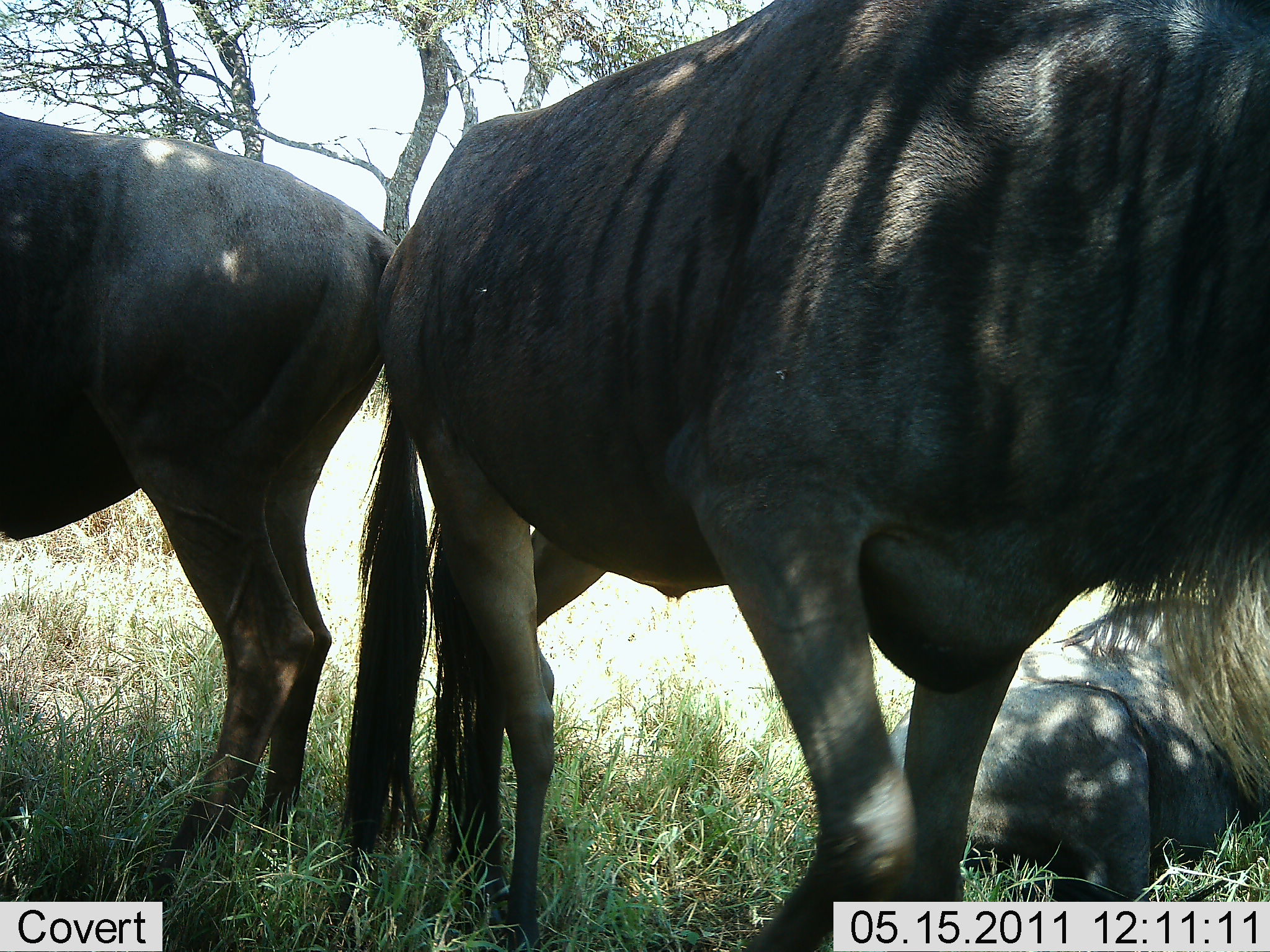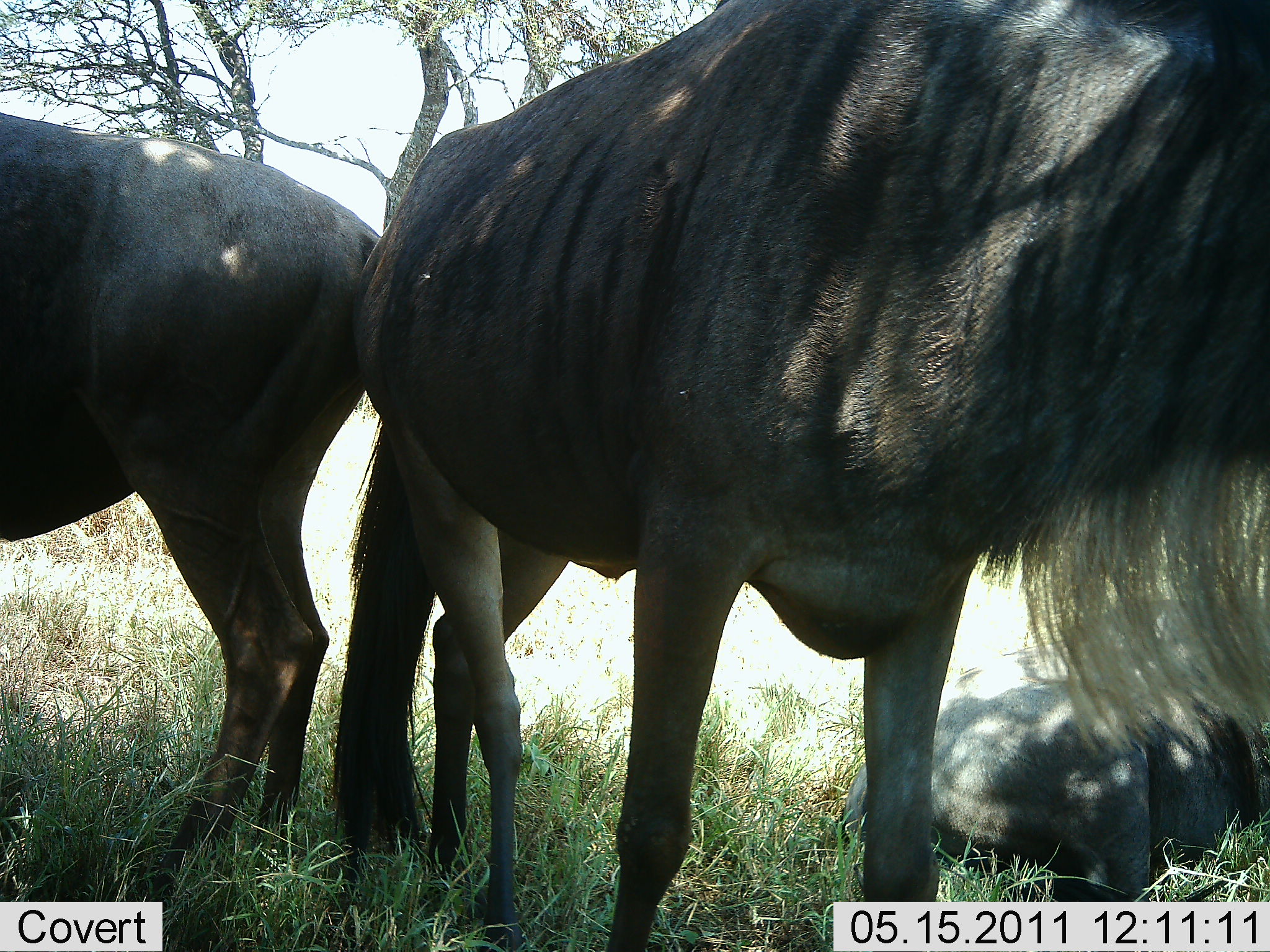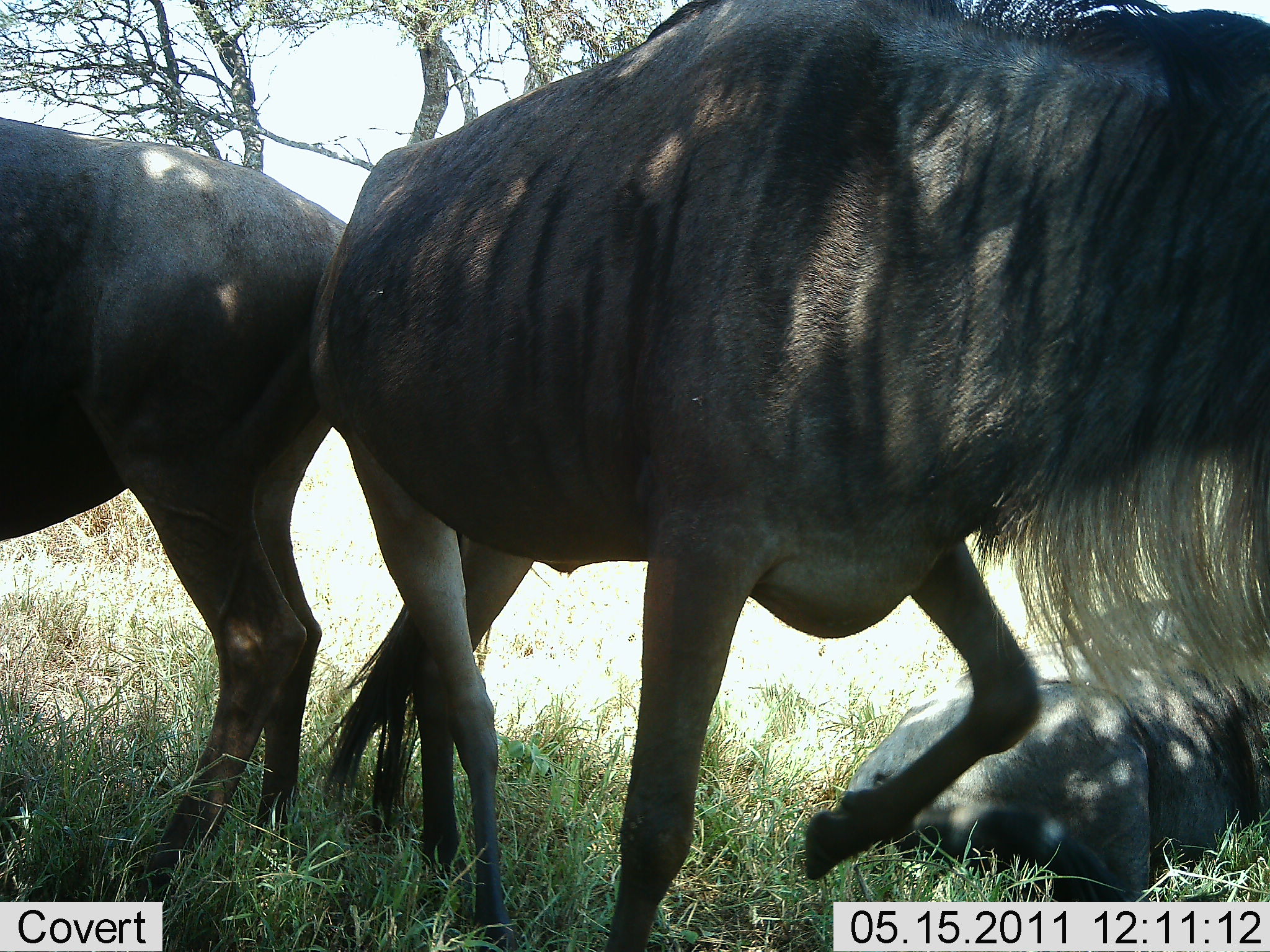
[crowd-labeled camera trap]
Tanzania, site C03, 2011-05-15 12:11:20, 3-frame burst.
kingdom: Animalia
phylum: Chordata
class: Mammalia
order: Artiodactyla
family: Bovidae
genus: Connochaetes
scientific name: Connochaetes taurinus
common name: blue wildebeest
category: wildebeest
Wildebeest (blue wildebeest) (Connochaetes taurinus), count 3. Behavior (volunteer vote fractions): standing 80%, resting 100%, moving 20%, interacting 0%. Young present (vote fraction): 0%. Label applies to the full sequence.